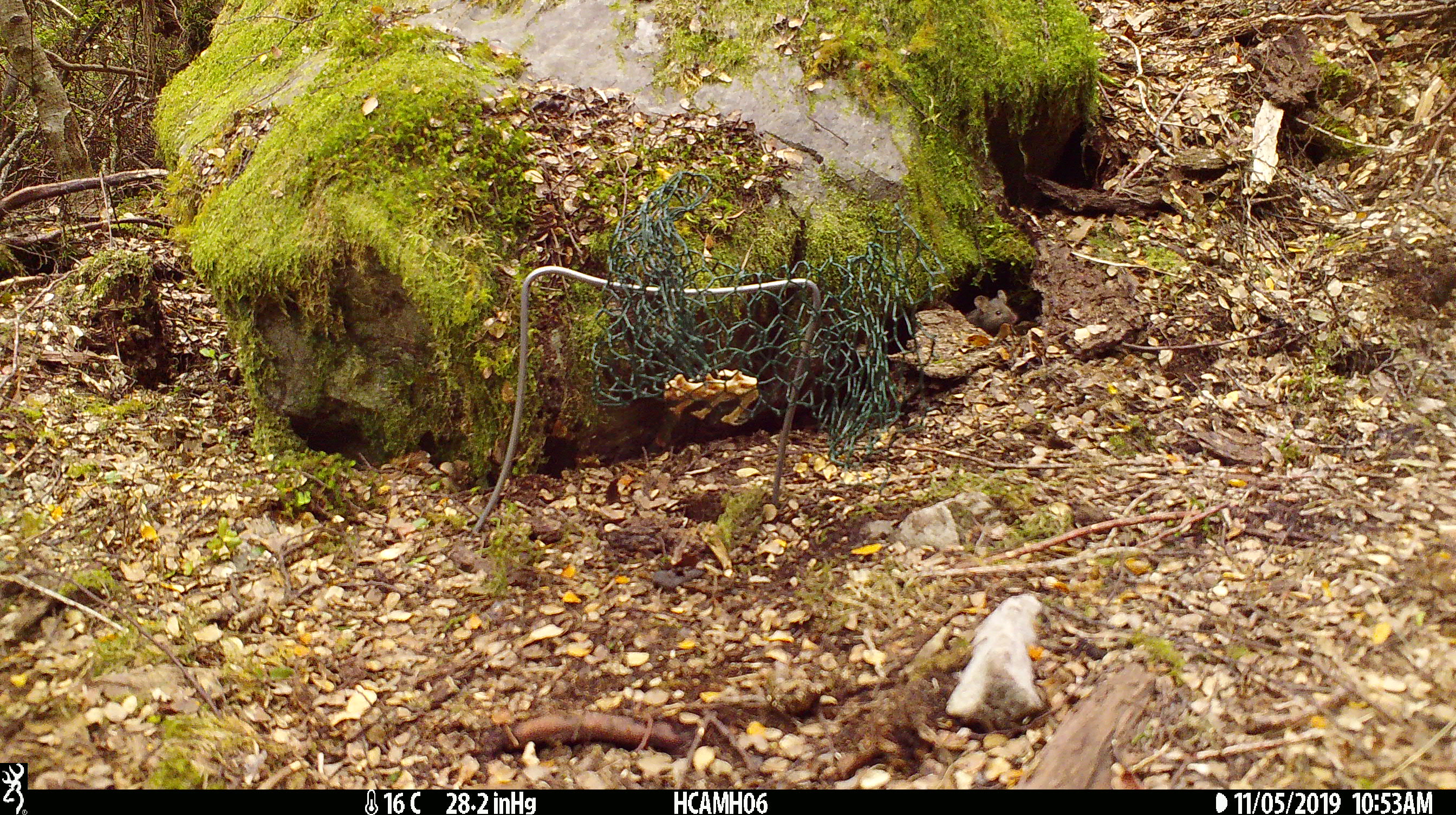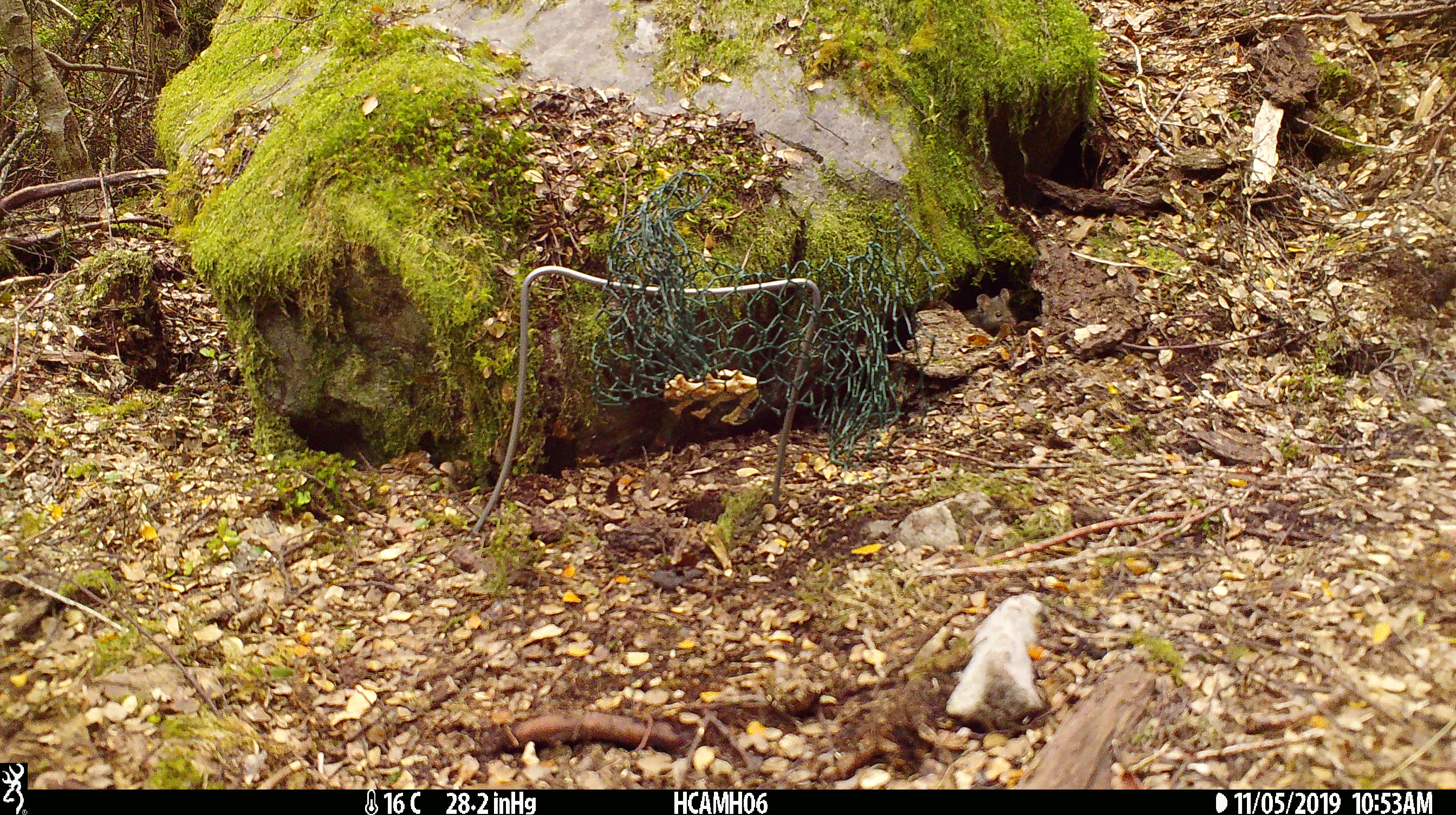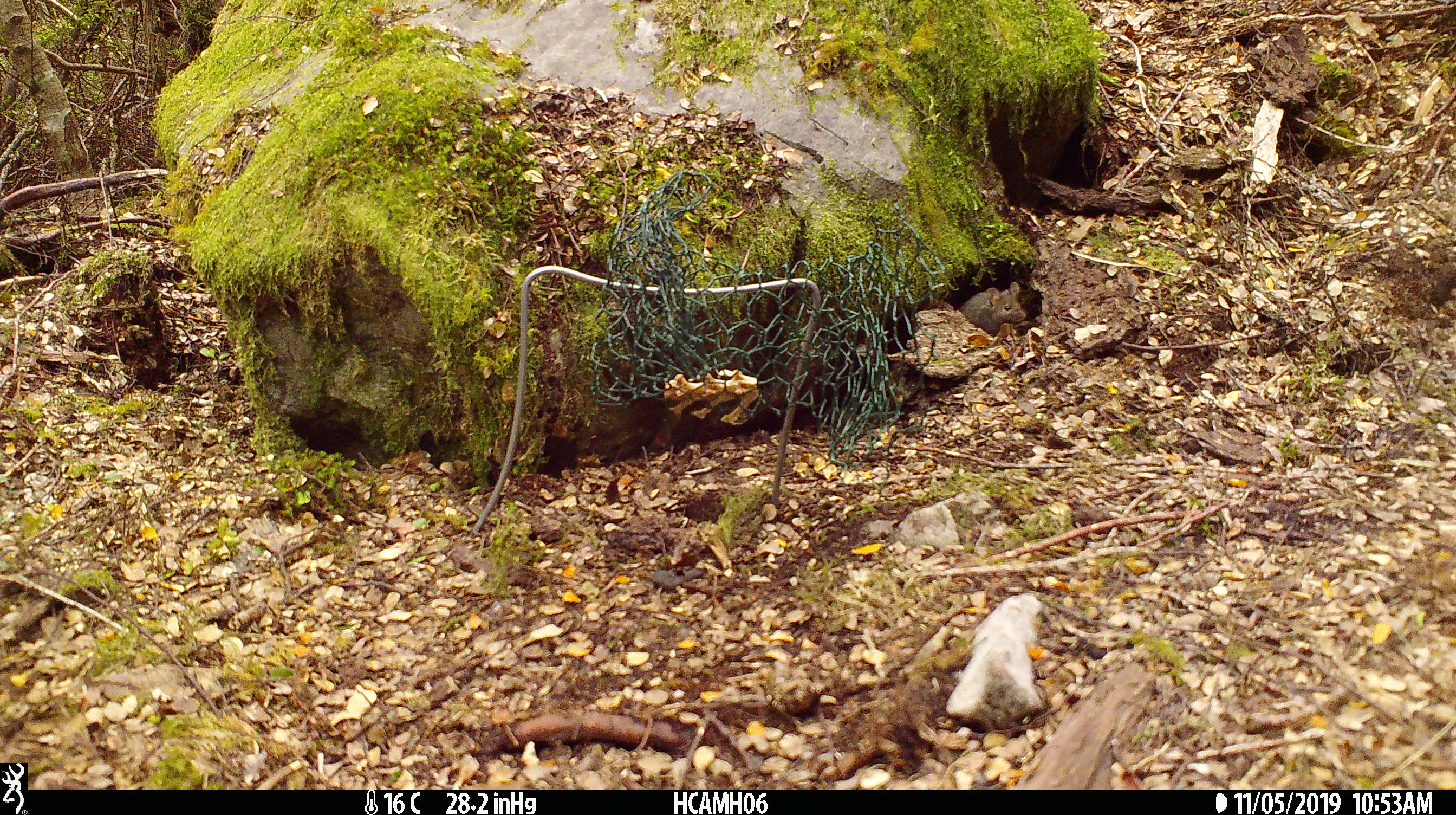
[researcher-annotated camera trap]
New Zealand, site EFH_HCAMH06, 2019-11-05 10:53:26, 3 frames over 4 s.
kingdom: Animalia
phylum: Chordata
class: Mammalia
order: Rodentia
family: Muridae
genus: Mus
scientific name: Mus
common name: mouse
Mouse (Mus).